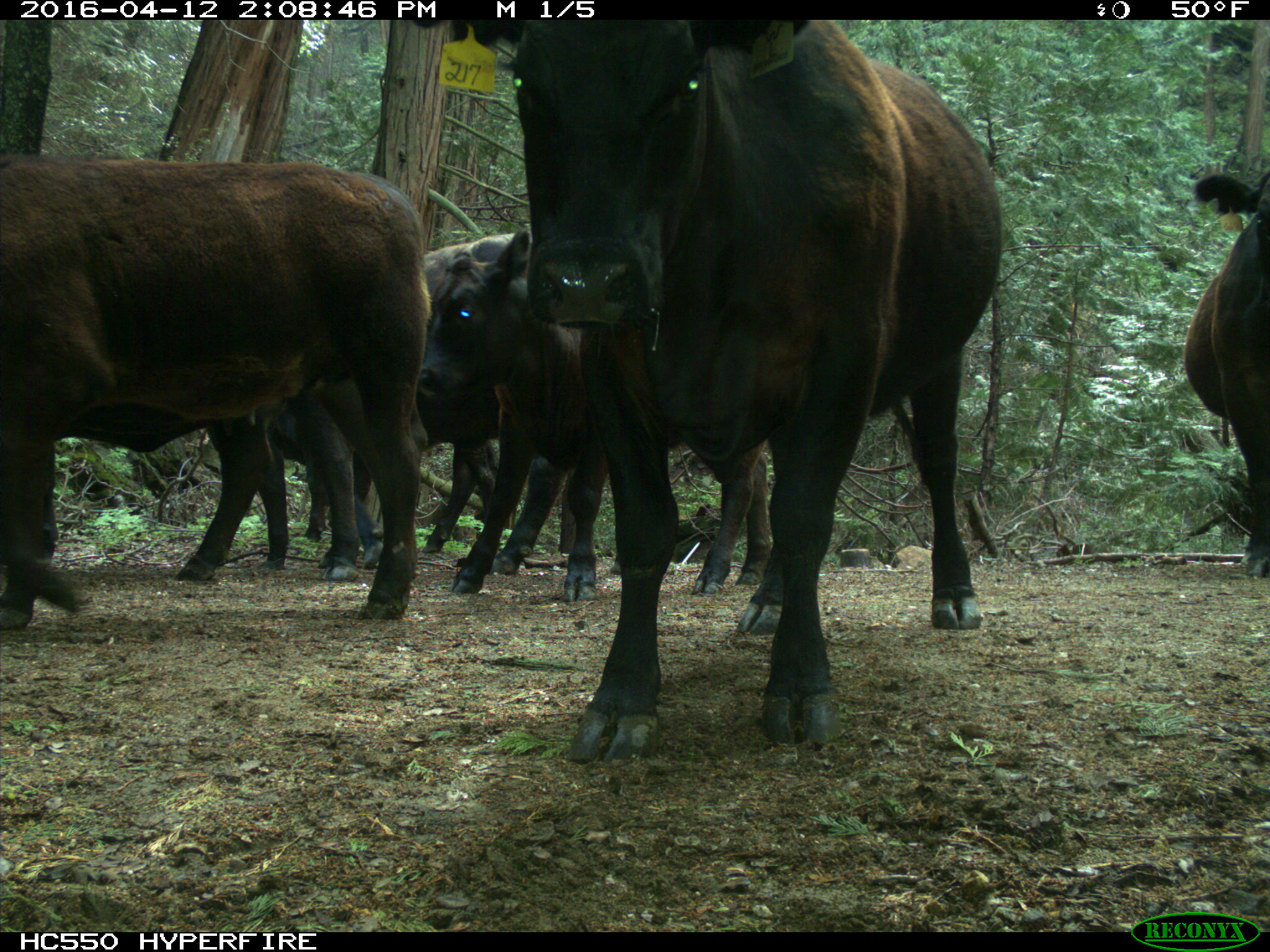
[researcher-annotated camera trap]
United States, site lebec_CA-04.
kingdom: Animalia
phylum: Chordata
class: Mammalia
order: Artiodactyla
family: Bovidae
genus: Bos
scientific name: Bos taurus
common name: domestic cow